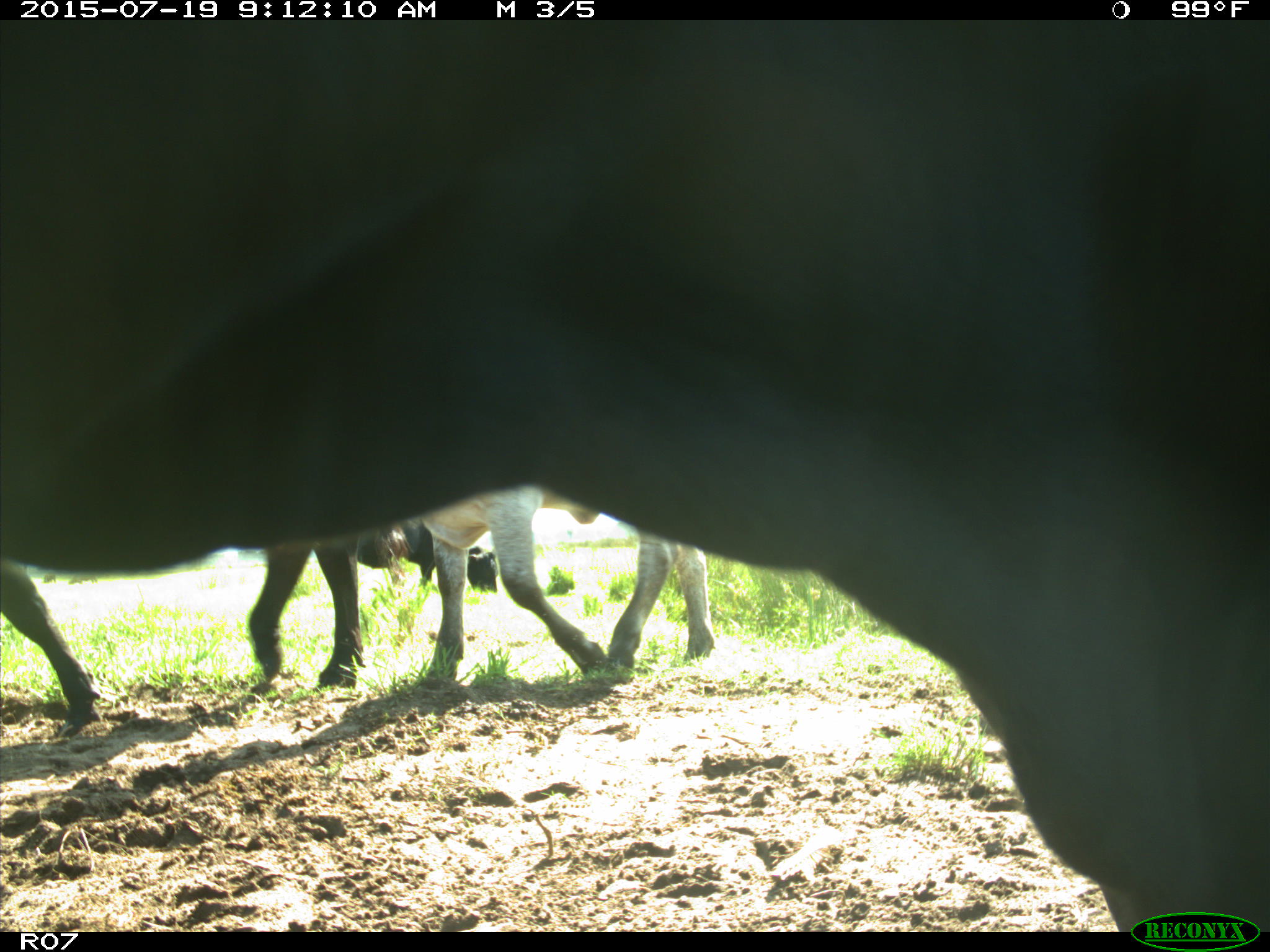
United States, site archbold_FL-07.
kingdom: Animalia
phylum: Chordata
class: Mammalia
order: Artiodactyla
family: Bovidae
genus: Bos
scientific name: Bos taurus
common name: domestic cow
Bos taurus (domestic cow).